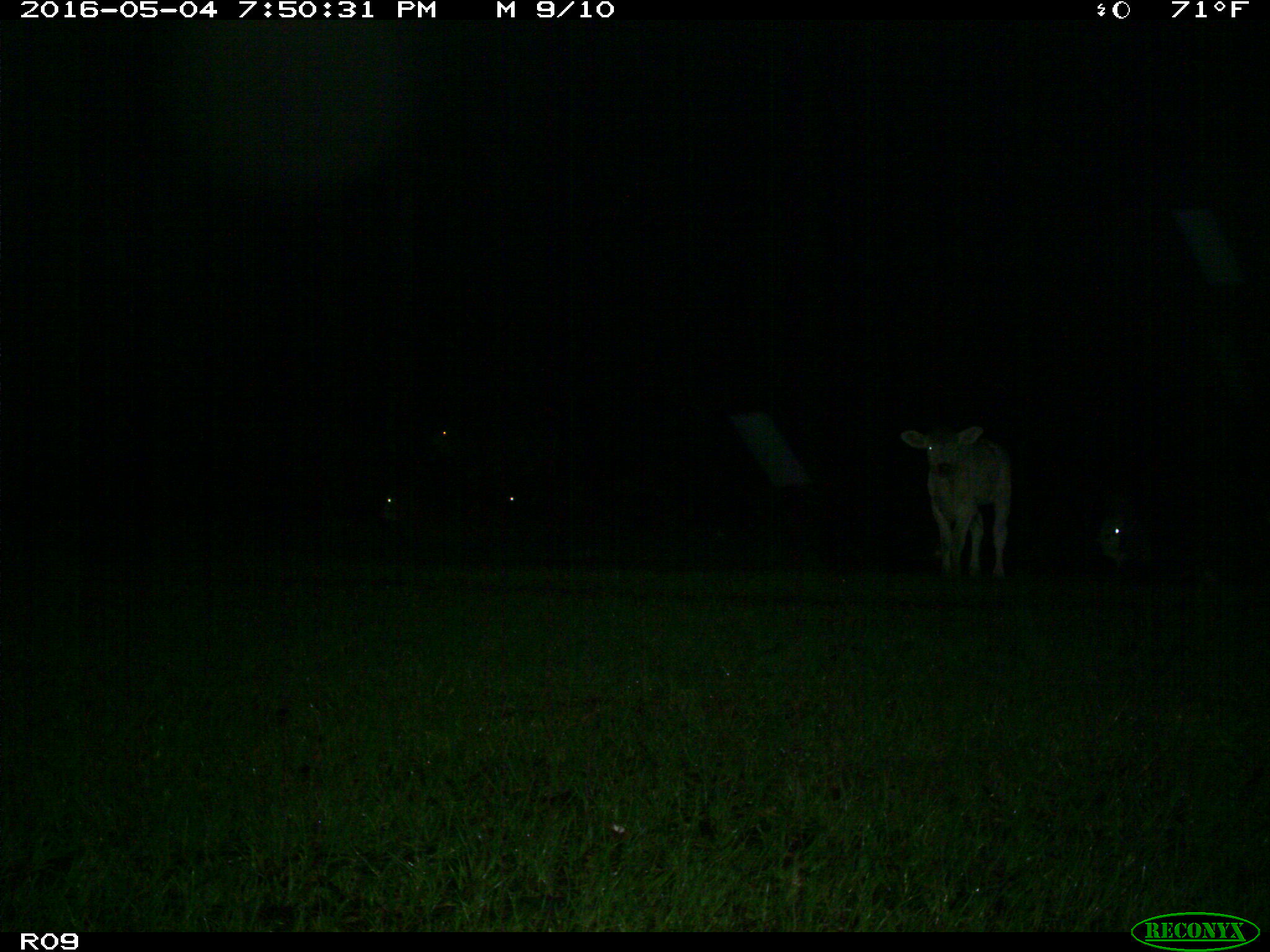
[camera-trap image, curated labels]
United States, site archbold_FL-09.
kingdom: Animalia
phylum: Chordata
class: Mammalia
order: Artiodactyla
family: Bovidae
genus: Bos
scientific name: Bos taurus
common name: domestic cow